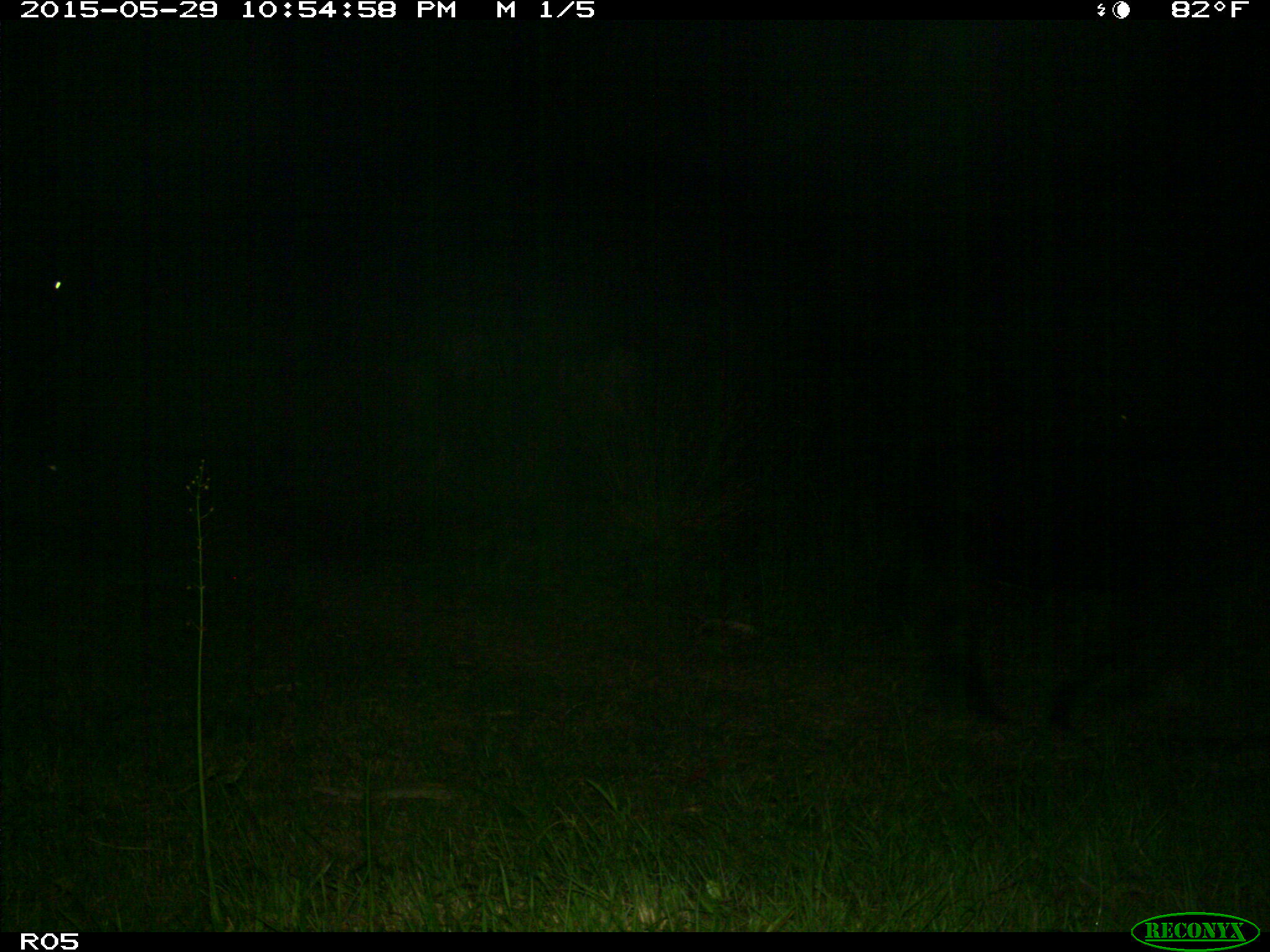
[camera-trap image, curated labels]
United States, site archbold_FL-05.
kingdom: Animalia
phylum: Chordata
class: Mammalia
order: Artiodactyla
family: Bovidae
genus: Bos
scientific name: Bos taurus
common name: domestic cow